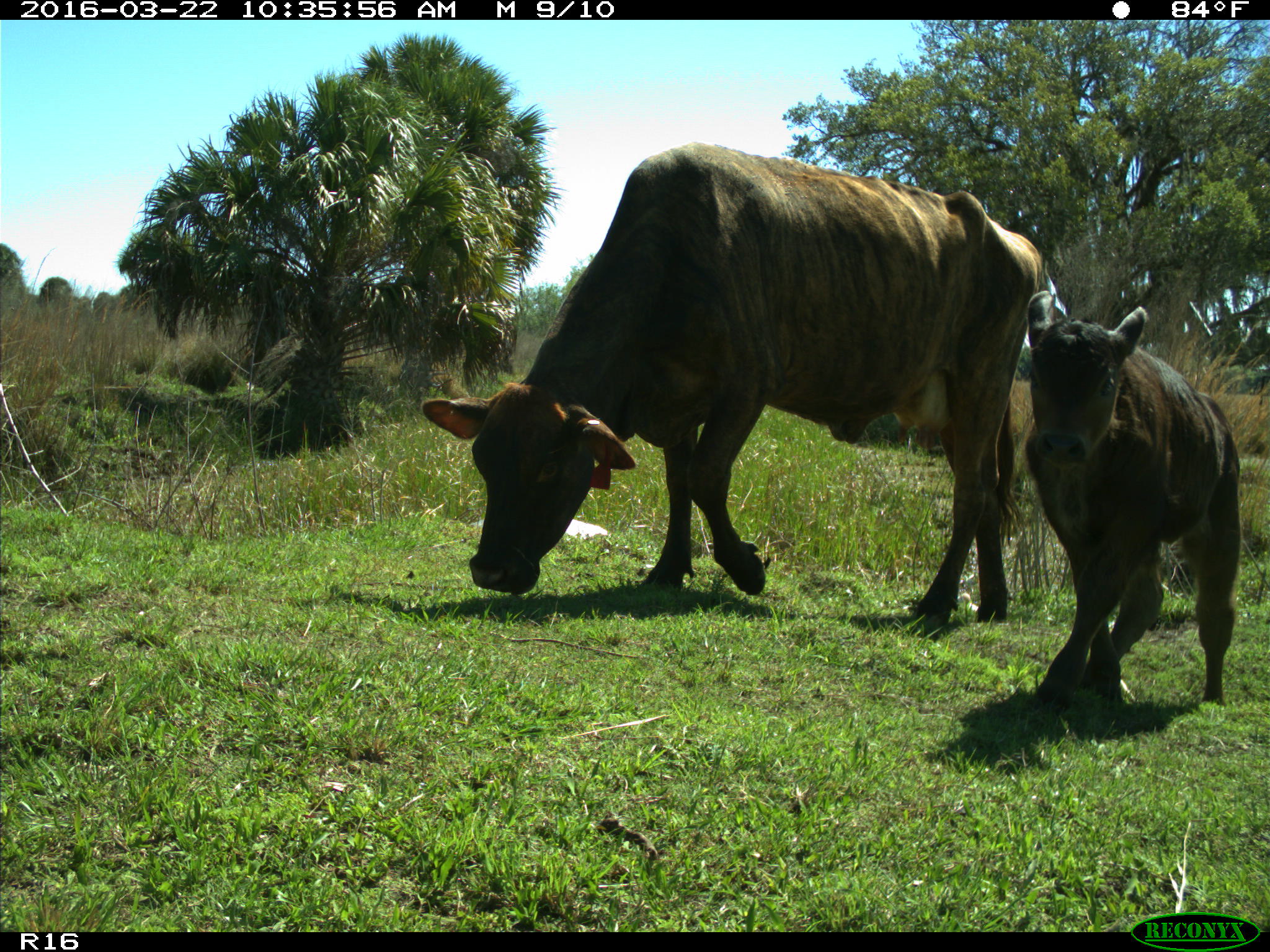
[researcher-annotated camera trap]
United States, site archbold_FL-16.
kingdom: Animalia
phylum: Chordata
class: Mammalia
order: Artiodactyla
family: Bovidae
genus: Bos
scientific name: Bos taurus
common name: domestic cow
Bos taurus (domestic cow).